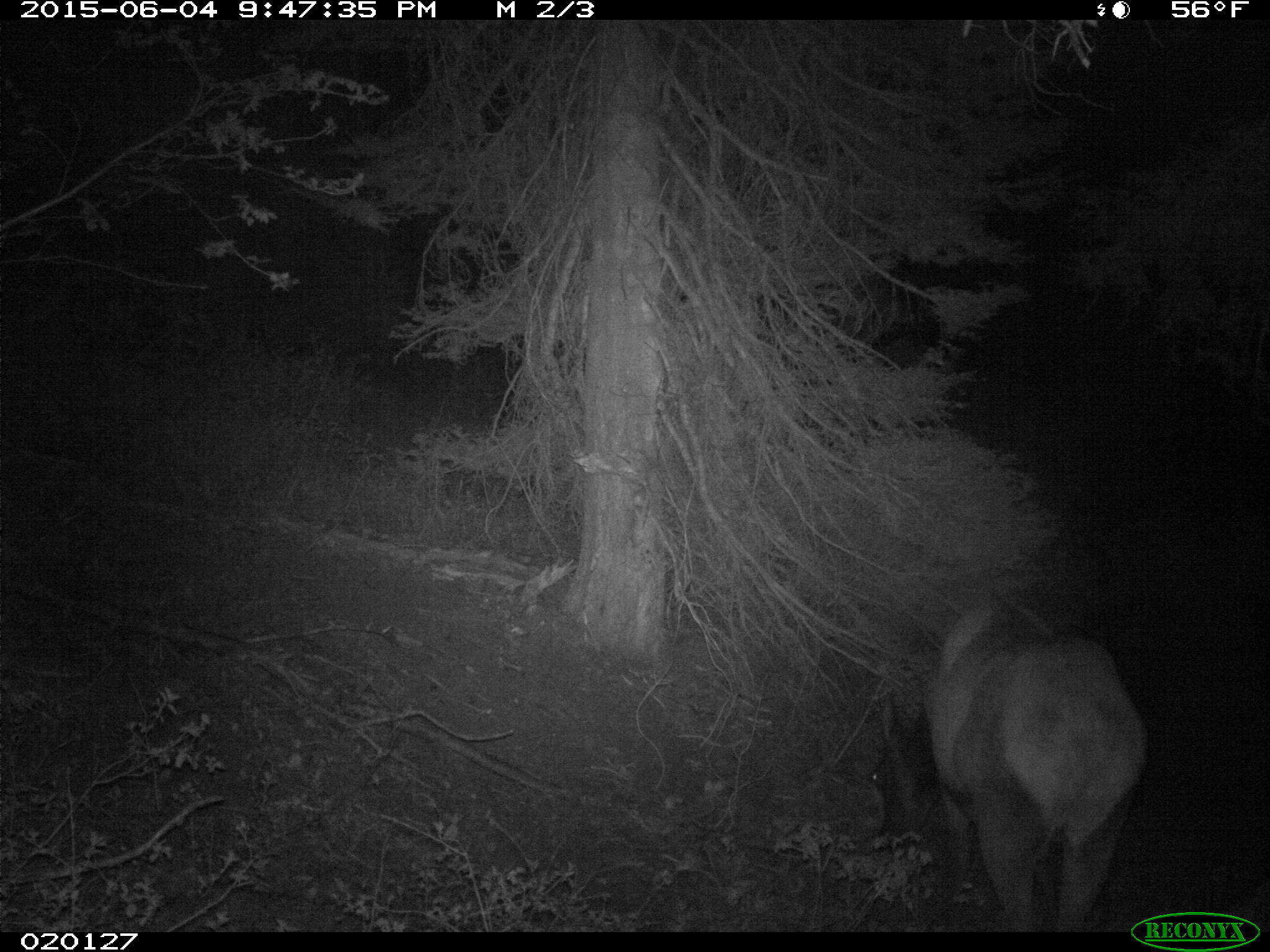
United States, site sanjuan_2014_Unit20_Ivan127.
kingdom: Animalia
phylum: Chordata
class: Mammalia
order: Artiodactyla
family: Cervidae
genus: Cervus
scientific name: Cervus elaphus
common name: red deer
Cervus elaphus (red deer).